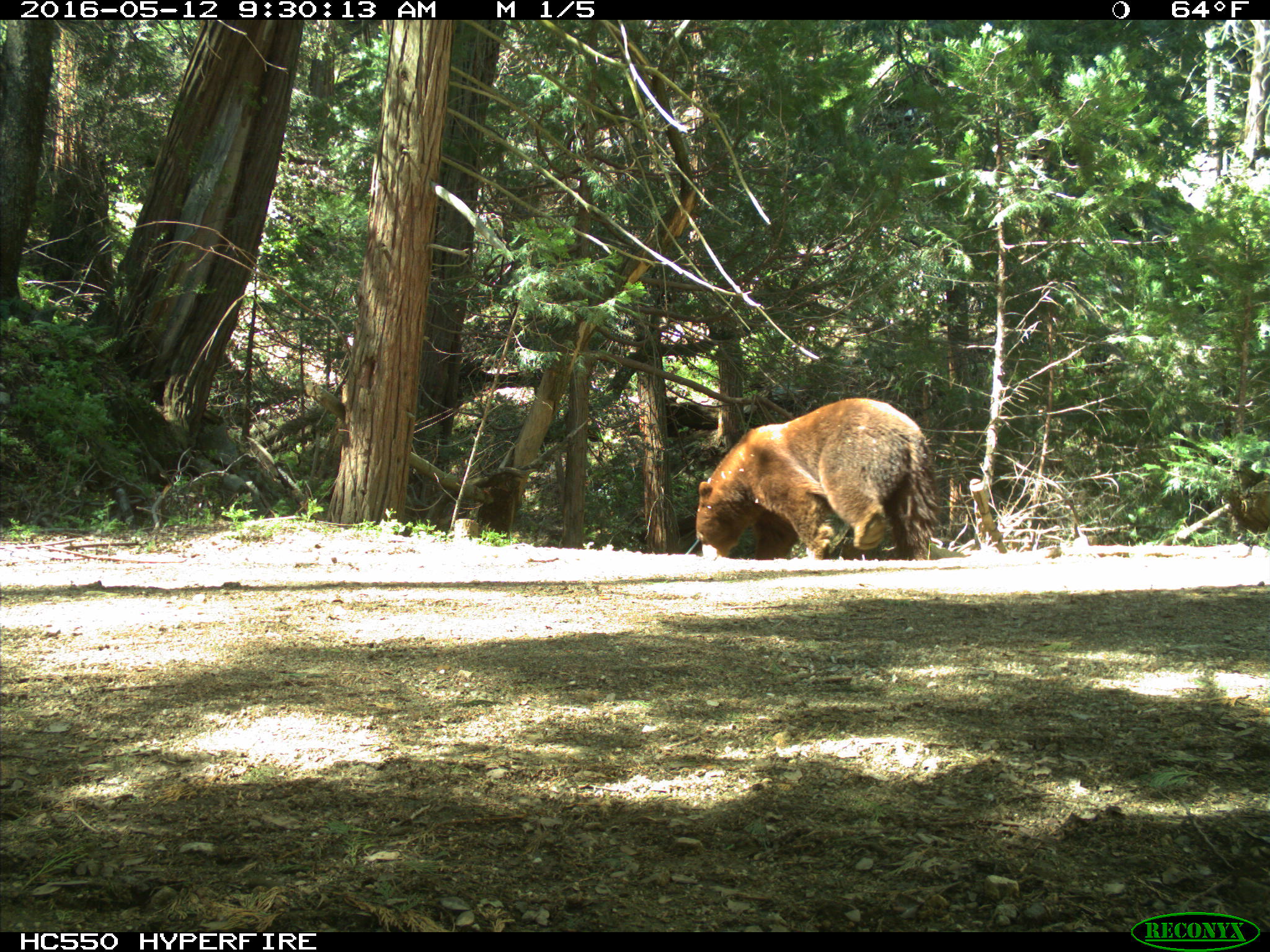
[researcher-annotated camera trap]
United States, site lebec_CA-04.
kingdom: Animalia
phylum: Chordata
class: Mammalia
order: Carnivora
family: Ursidae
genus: Ursus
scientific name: Ursus americanus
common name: american black bear